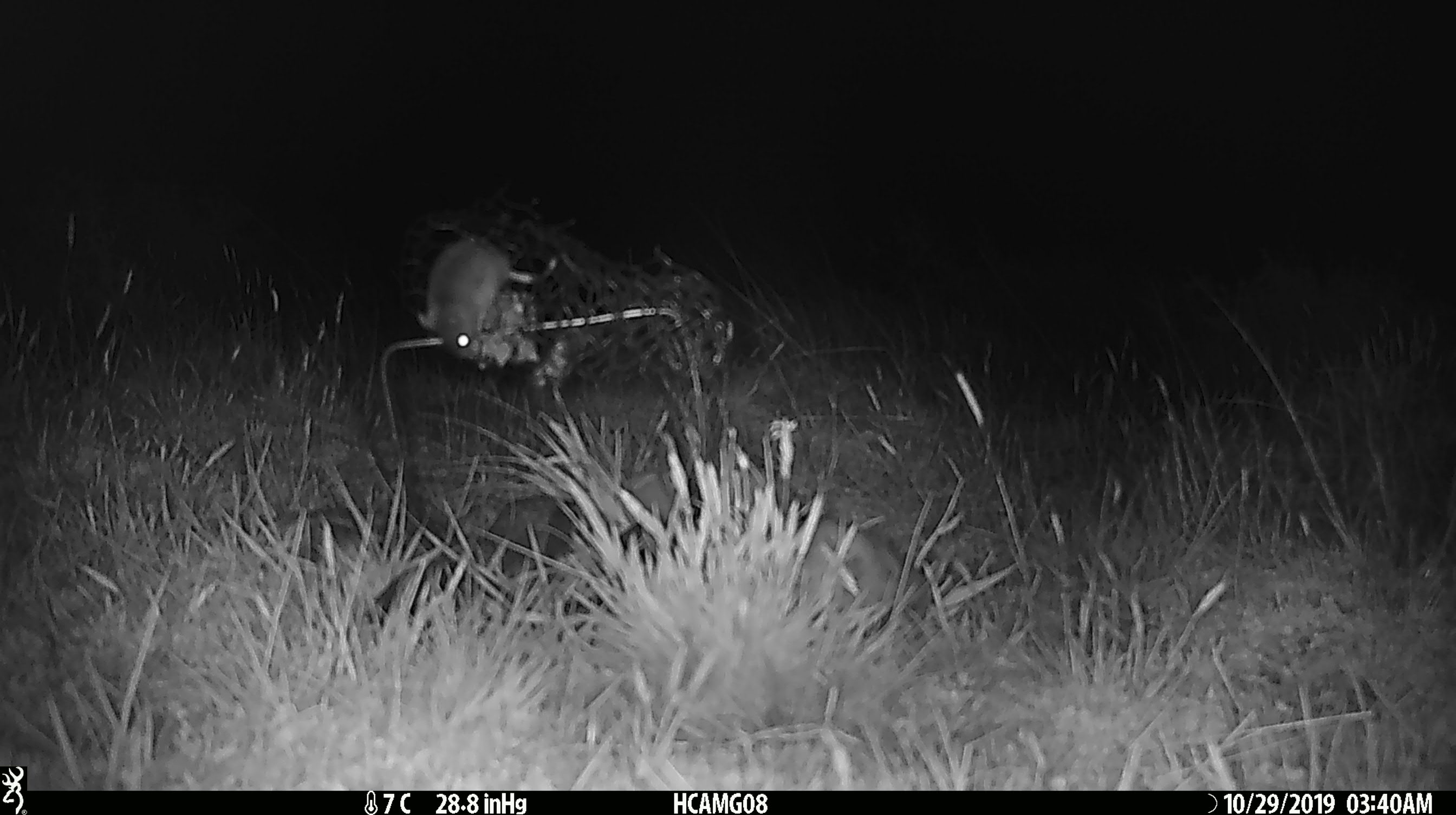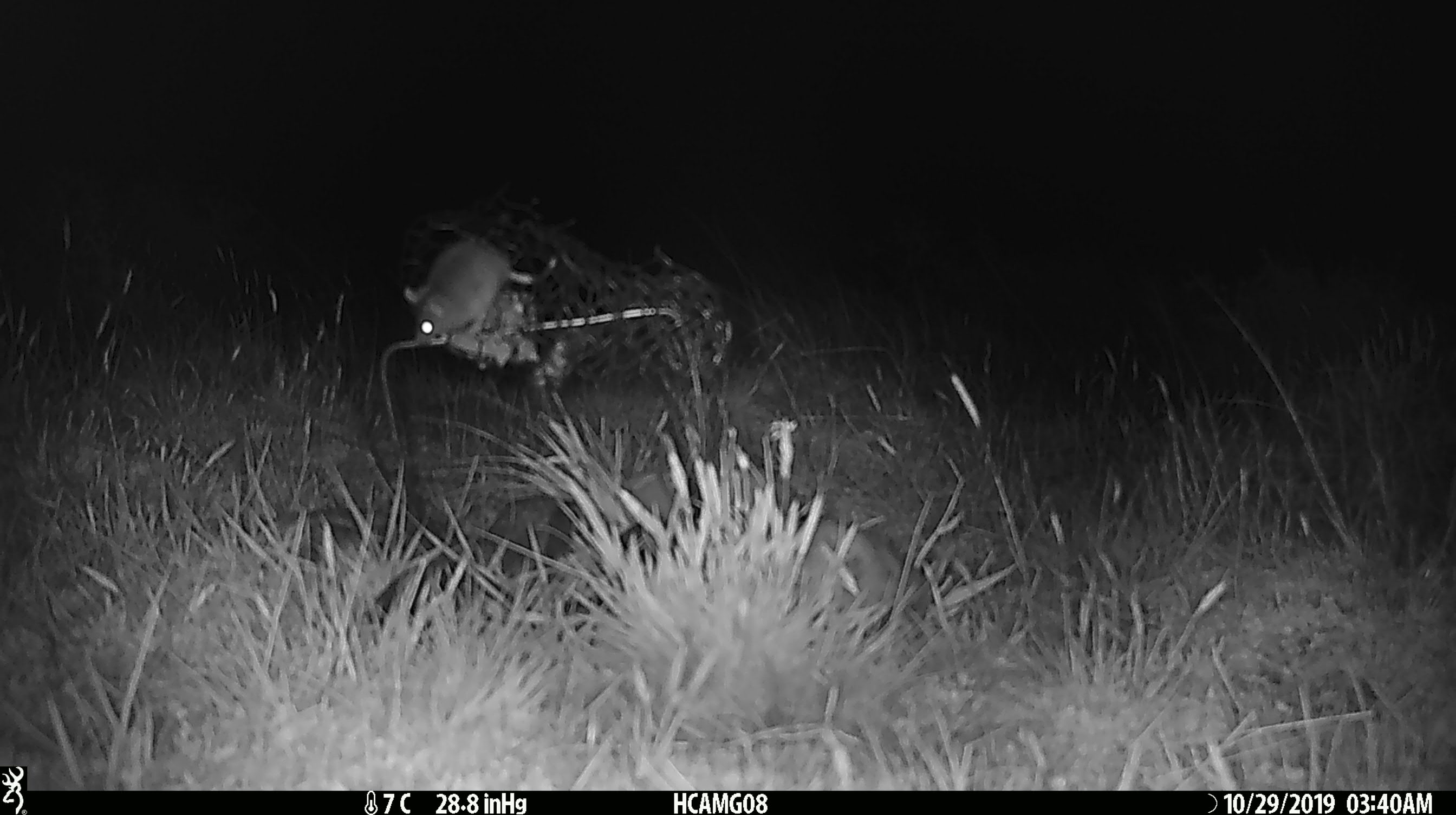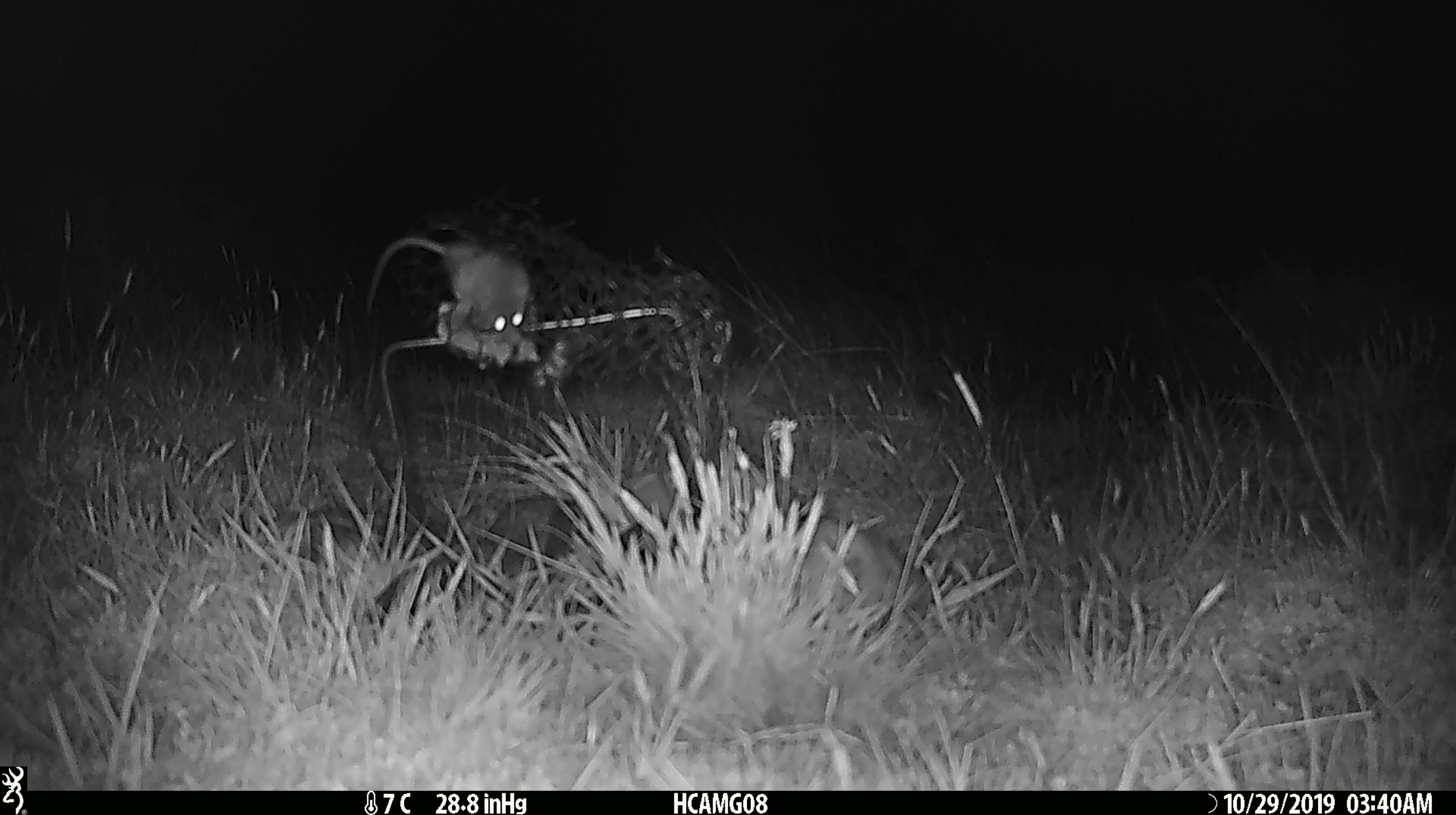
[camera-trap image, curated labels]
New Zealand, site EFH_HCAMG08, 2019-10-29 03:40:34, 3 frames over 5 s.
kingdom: Animalia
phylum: Chordata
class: Mammalia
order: Rodentia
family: Muridae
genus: Mus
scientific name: Mus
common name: mouse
Mouse (Mus).